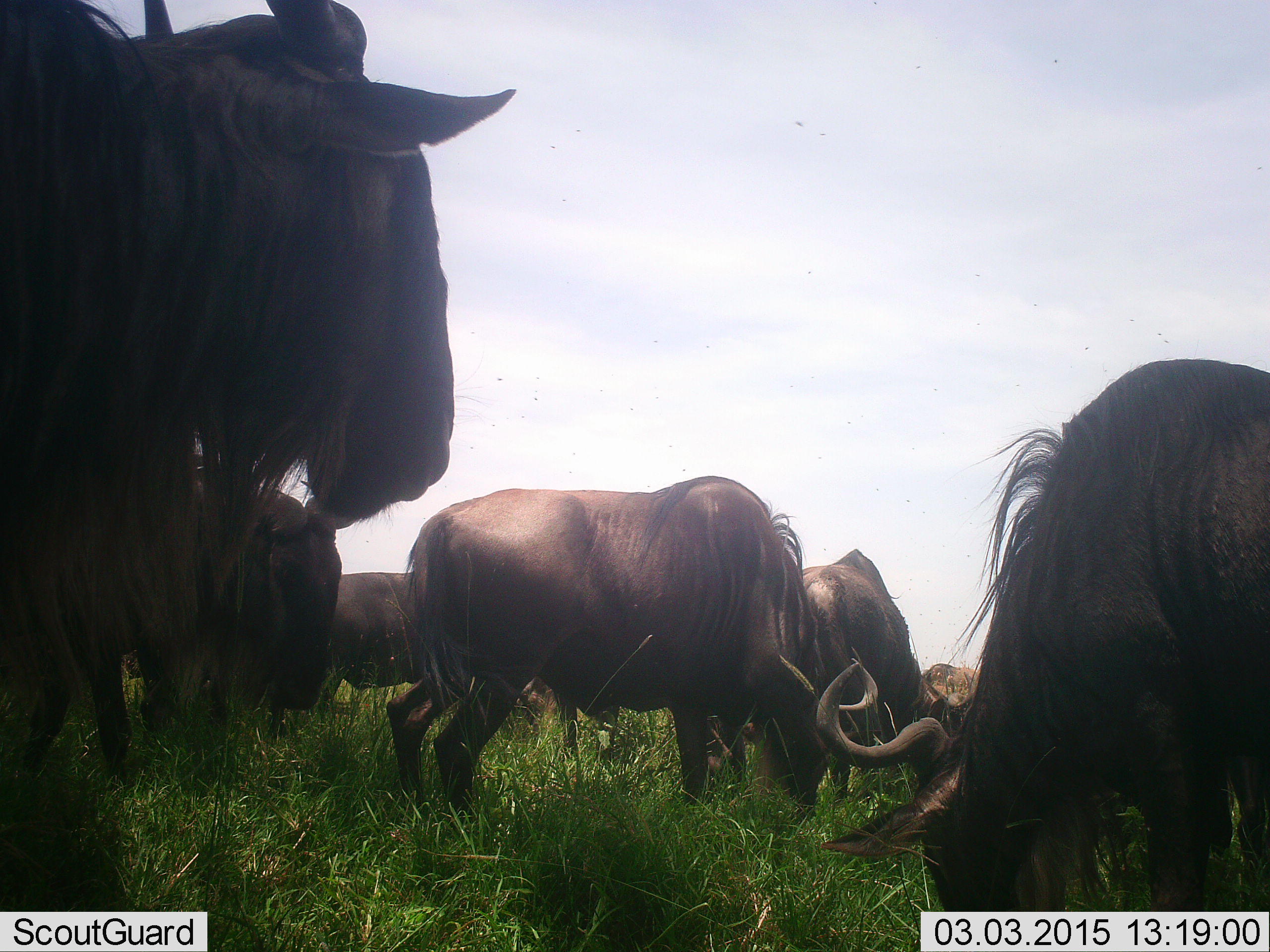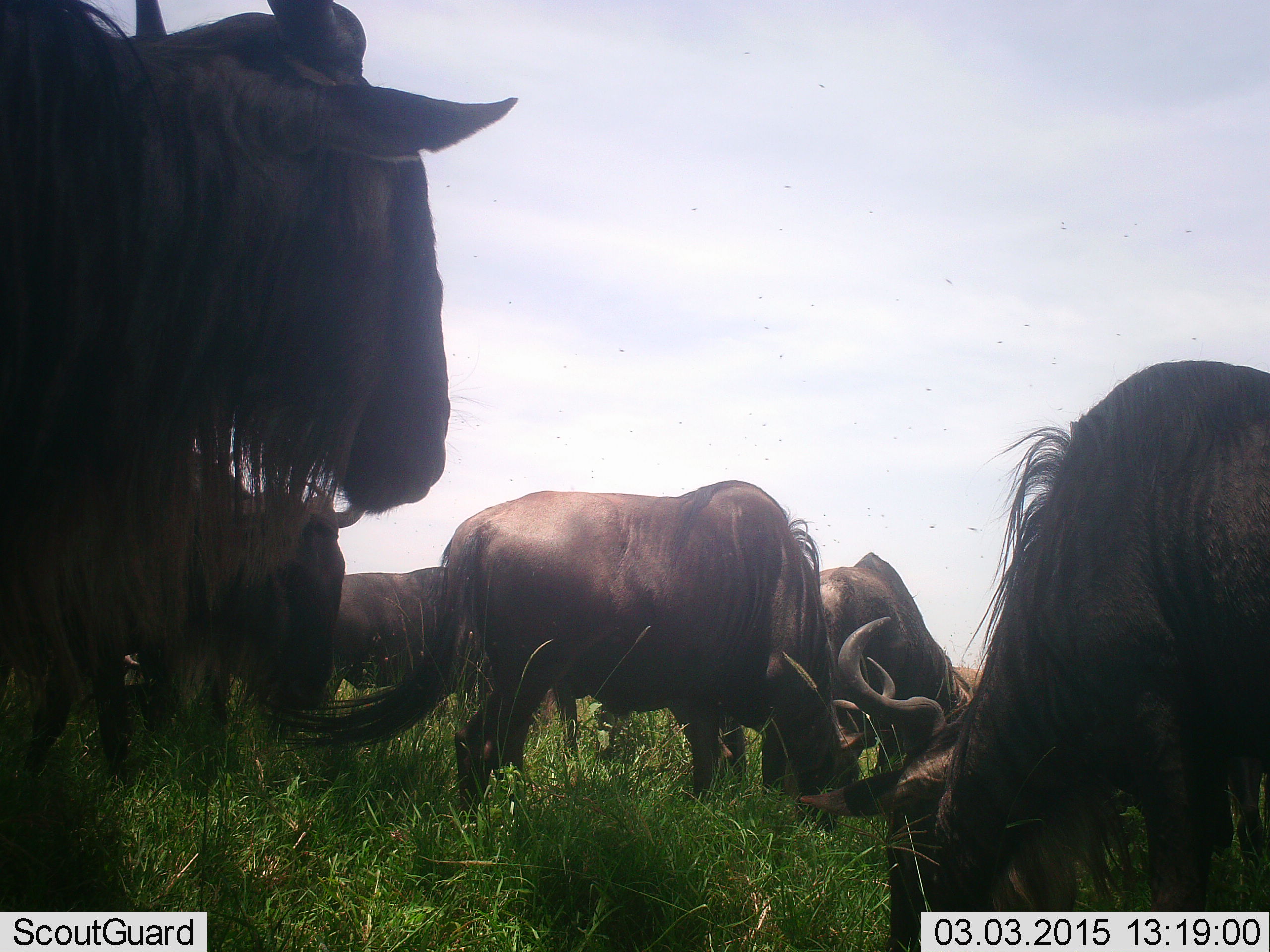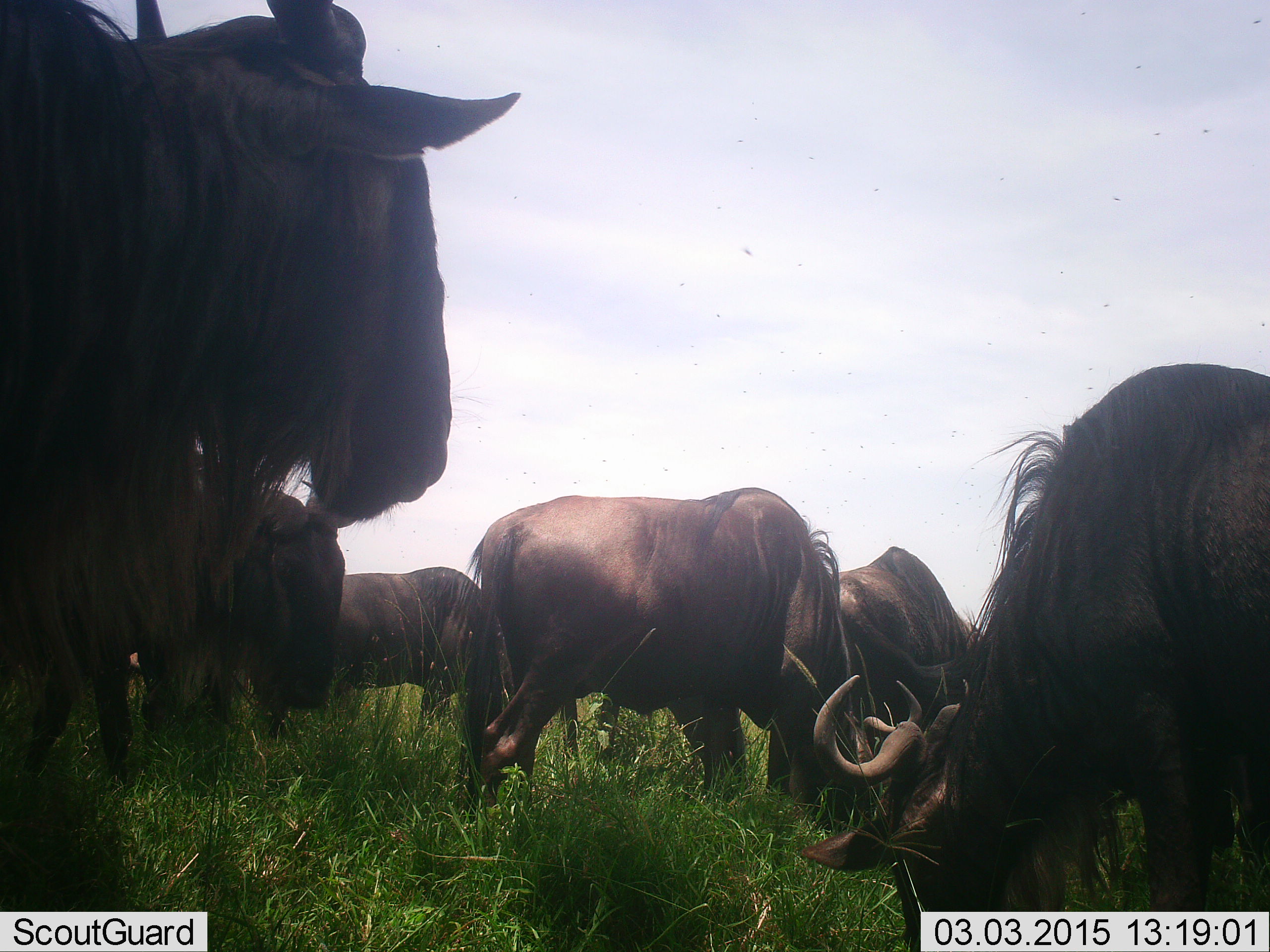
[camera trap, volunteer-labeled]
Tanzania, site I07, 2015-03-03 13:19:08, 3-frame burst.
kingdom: Animalia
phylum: Chordata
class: Mammalia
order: Artiodactyla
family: Bovidae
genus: Connochaetes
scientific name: Connochaetes taurinus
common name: blue wildebeest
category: wildebeest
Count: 7.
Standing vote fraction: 90%.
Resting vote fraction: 30%.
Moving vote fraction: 10%.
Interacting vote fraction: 0%.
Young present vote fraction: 0%.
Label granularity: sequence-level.